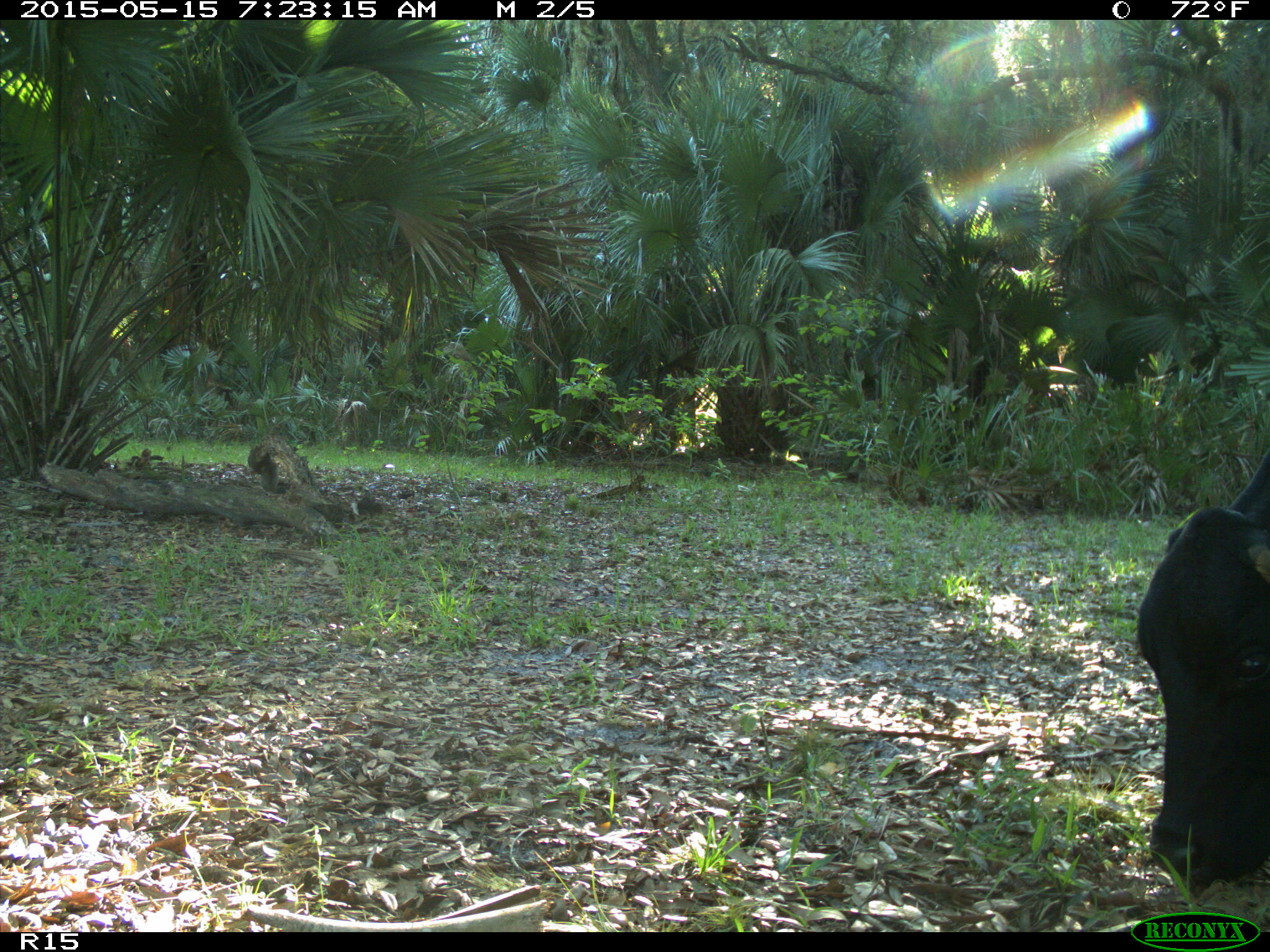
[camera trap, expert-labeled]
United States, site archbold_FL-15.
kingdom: Animalia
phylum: Chordata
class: Mammalia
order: Artiodactyla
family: Bovidae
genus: Bos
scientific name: Bos taurus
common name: domestic cow